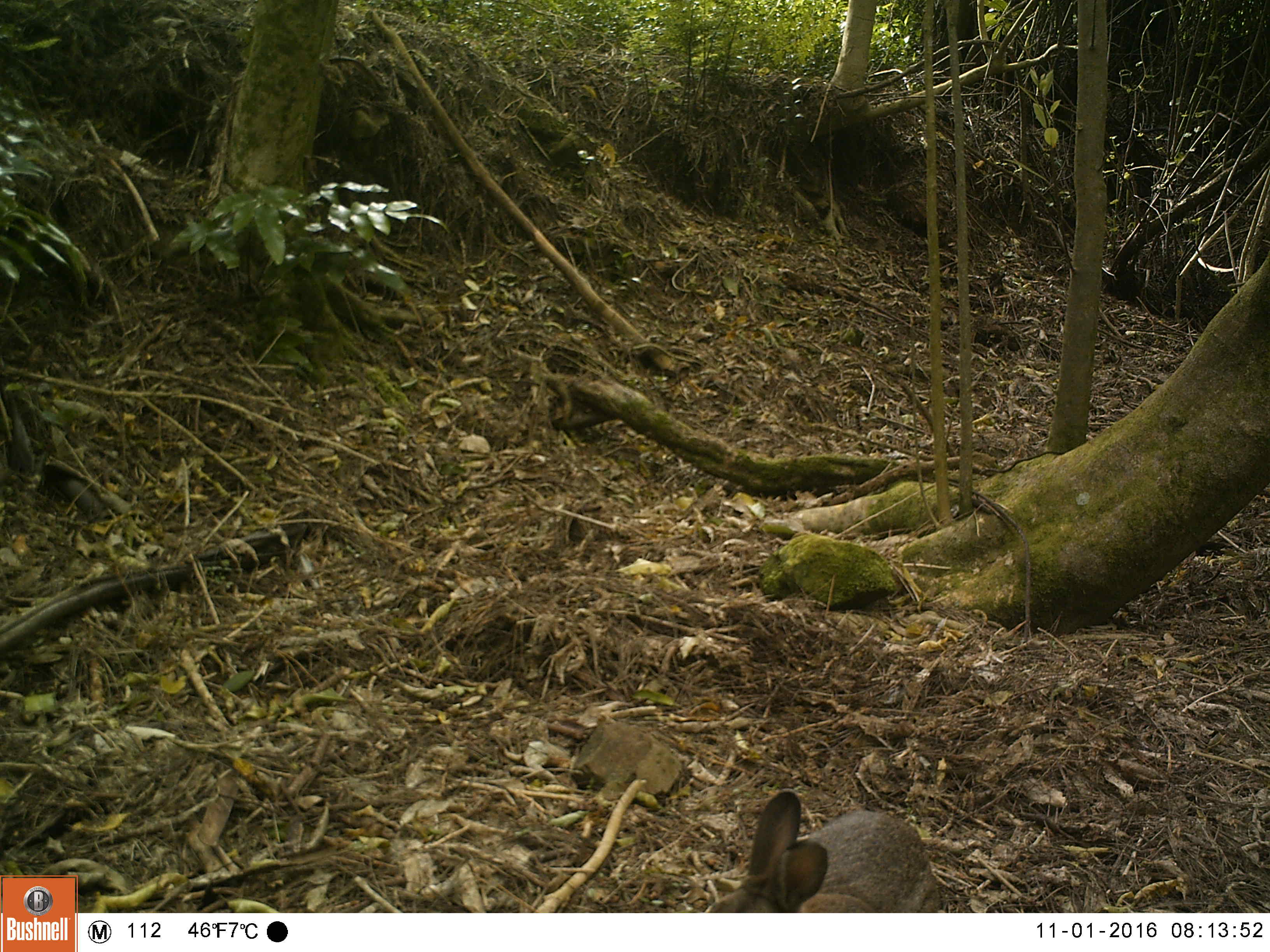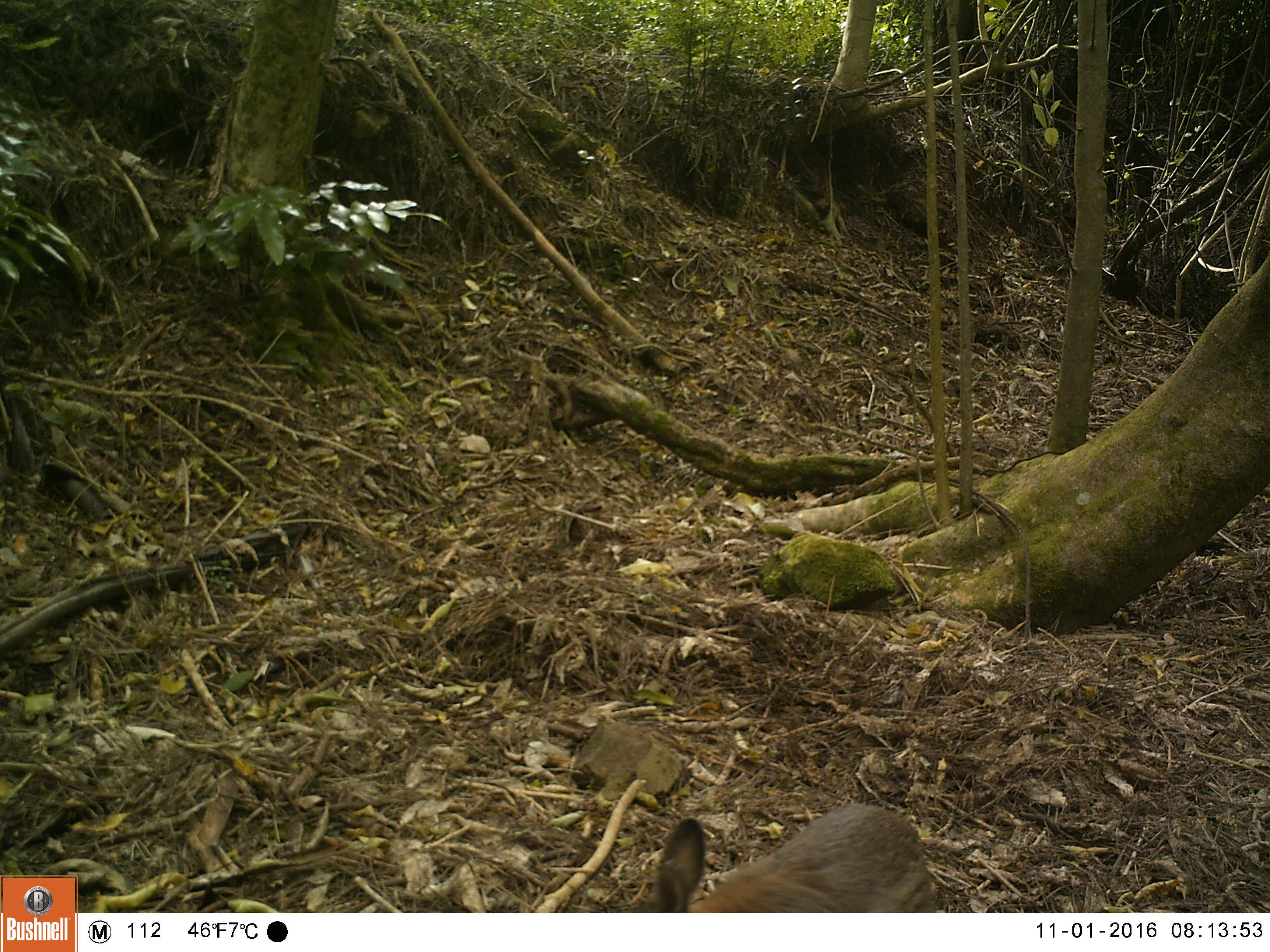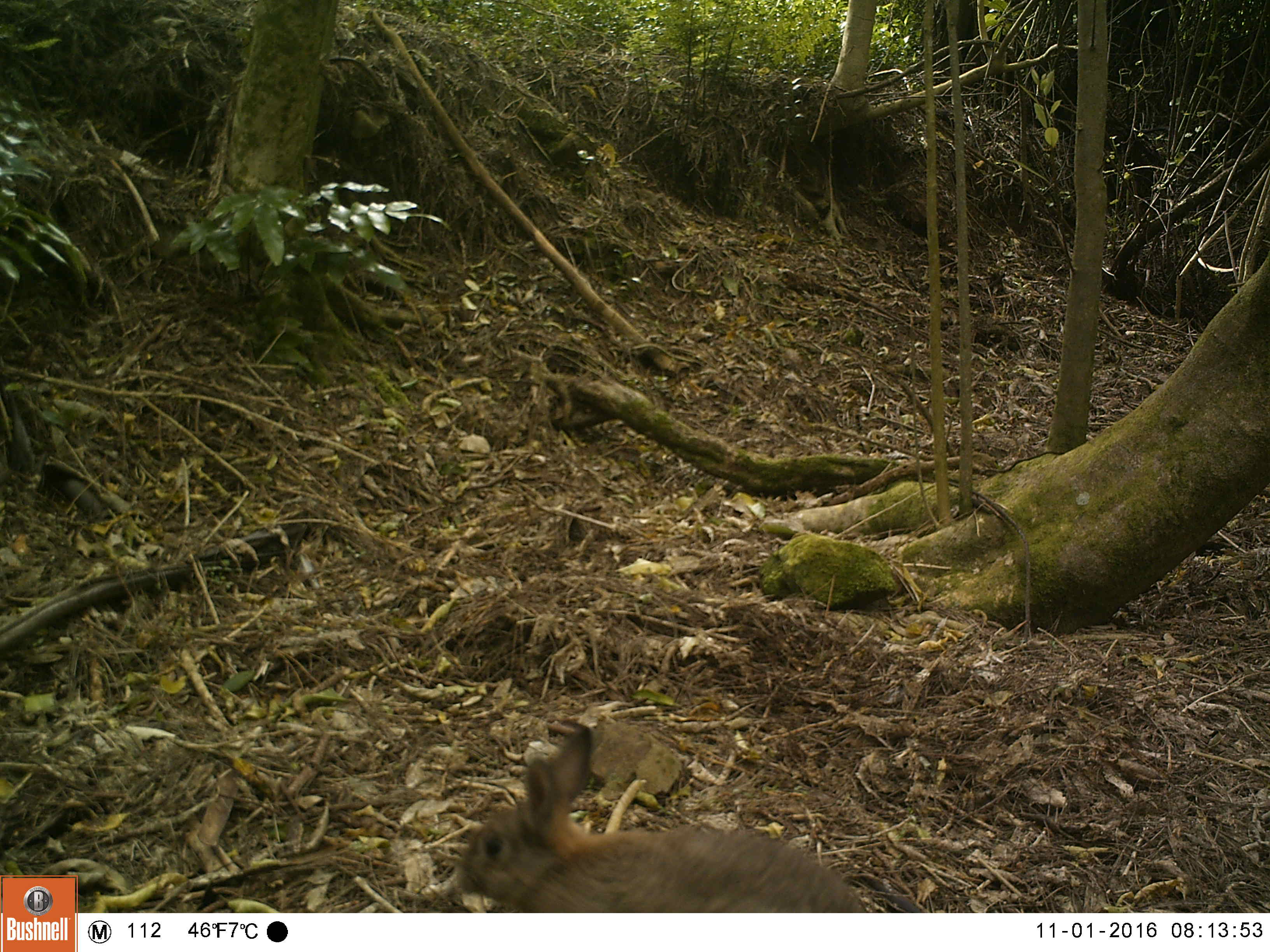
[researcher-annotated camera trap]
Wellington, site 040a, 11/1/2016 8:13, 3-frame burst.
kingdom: Animalia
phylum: Chordata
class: Mammalia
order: Lagomorpha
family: Leporidae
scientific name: Leporidae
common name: rabbit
Rabbit (Leporidae).